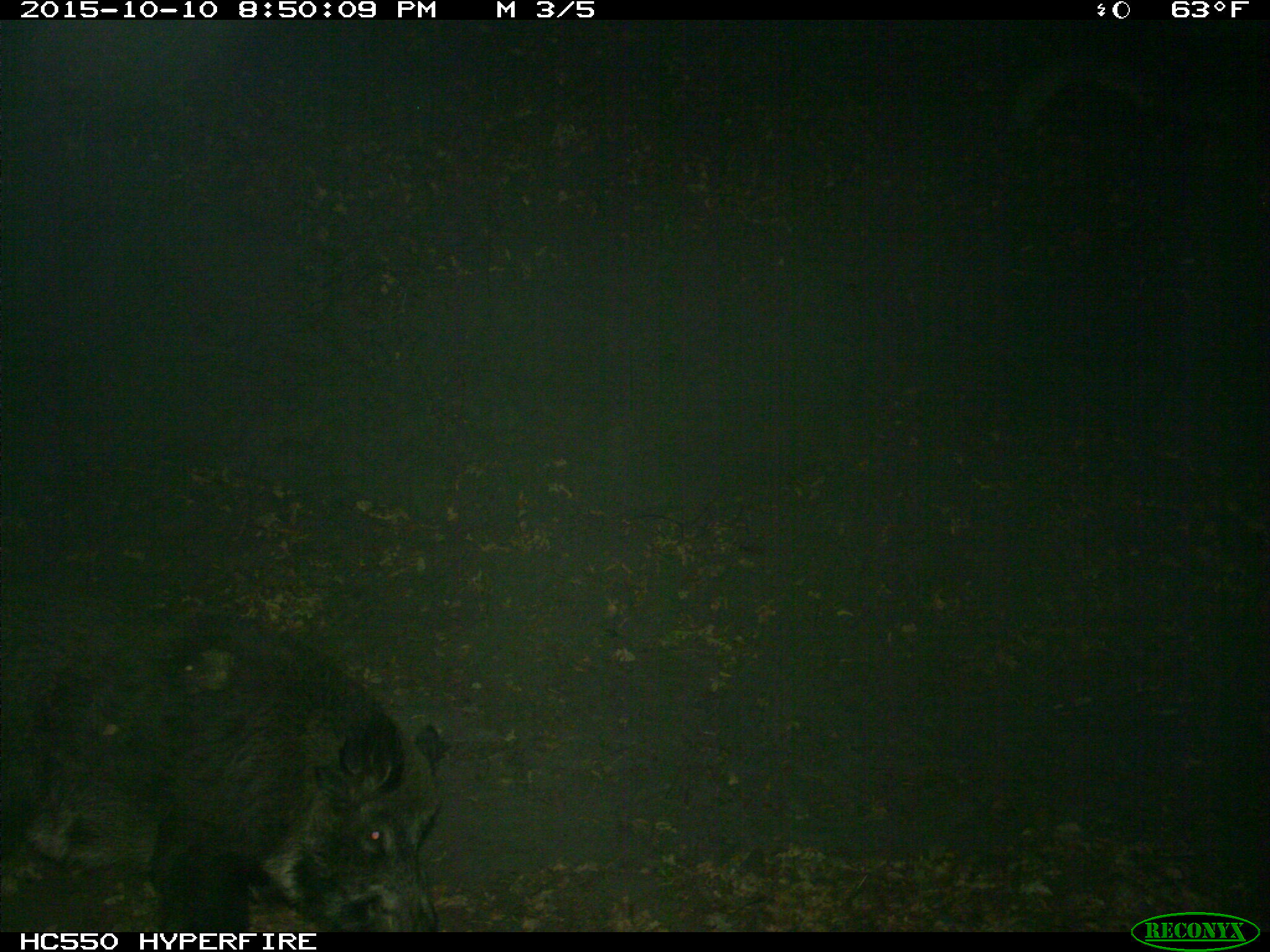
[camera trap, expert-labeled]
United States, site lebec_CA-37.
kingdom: Animalia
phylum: Chordata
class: Mammalia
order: Artiodactyla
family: Suidae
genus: Sus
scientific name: Sus scrofa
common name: wild boar